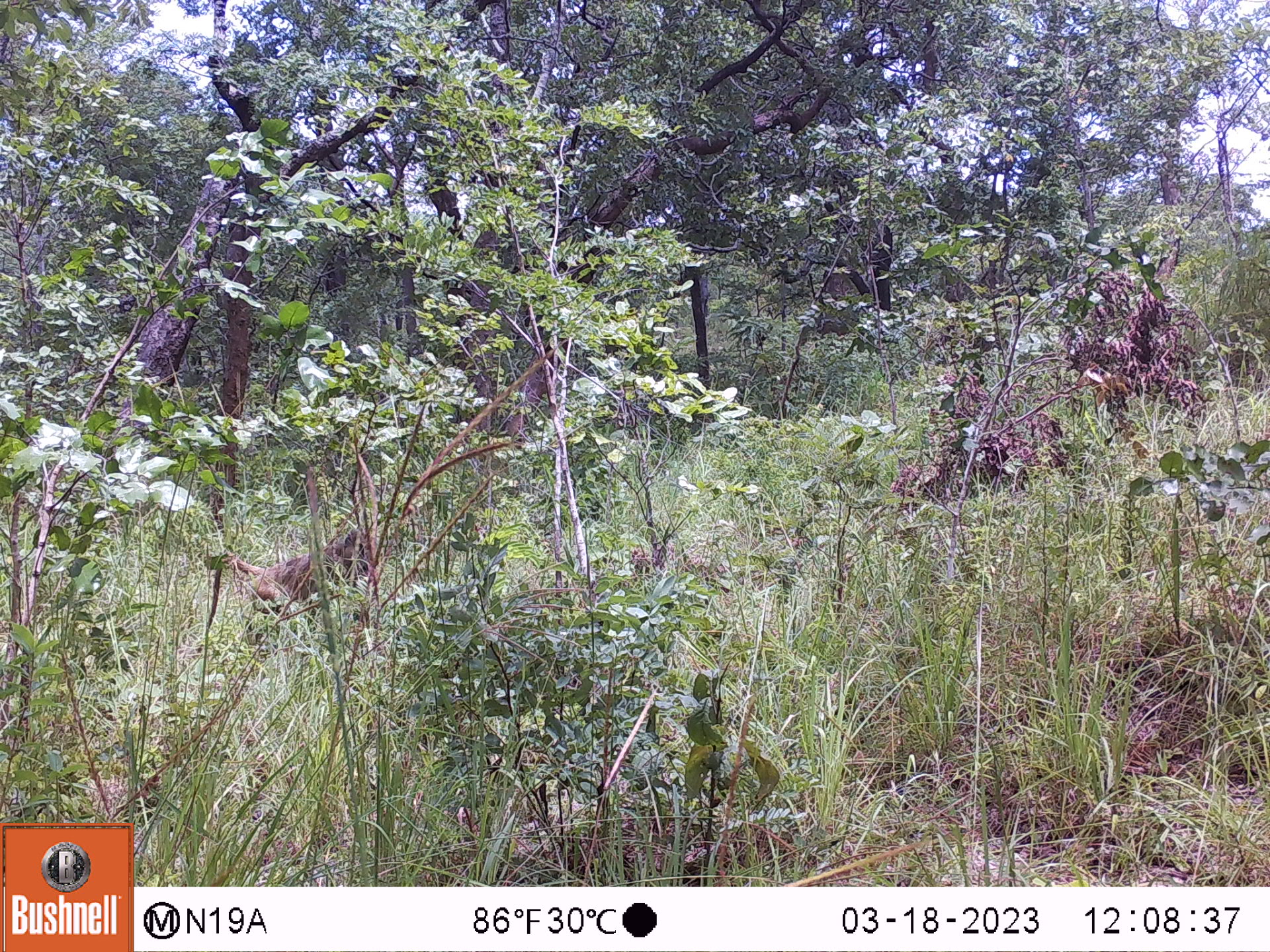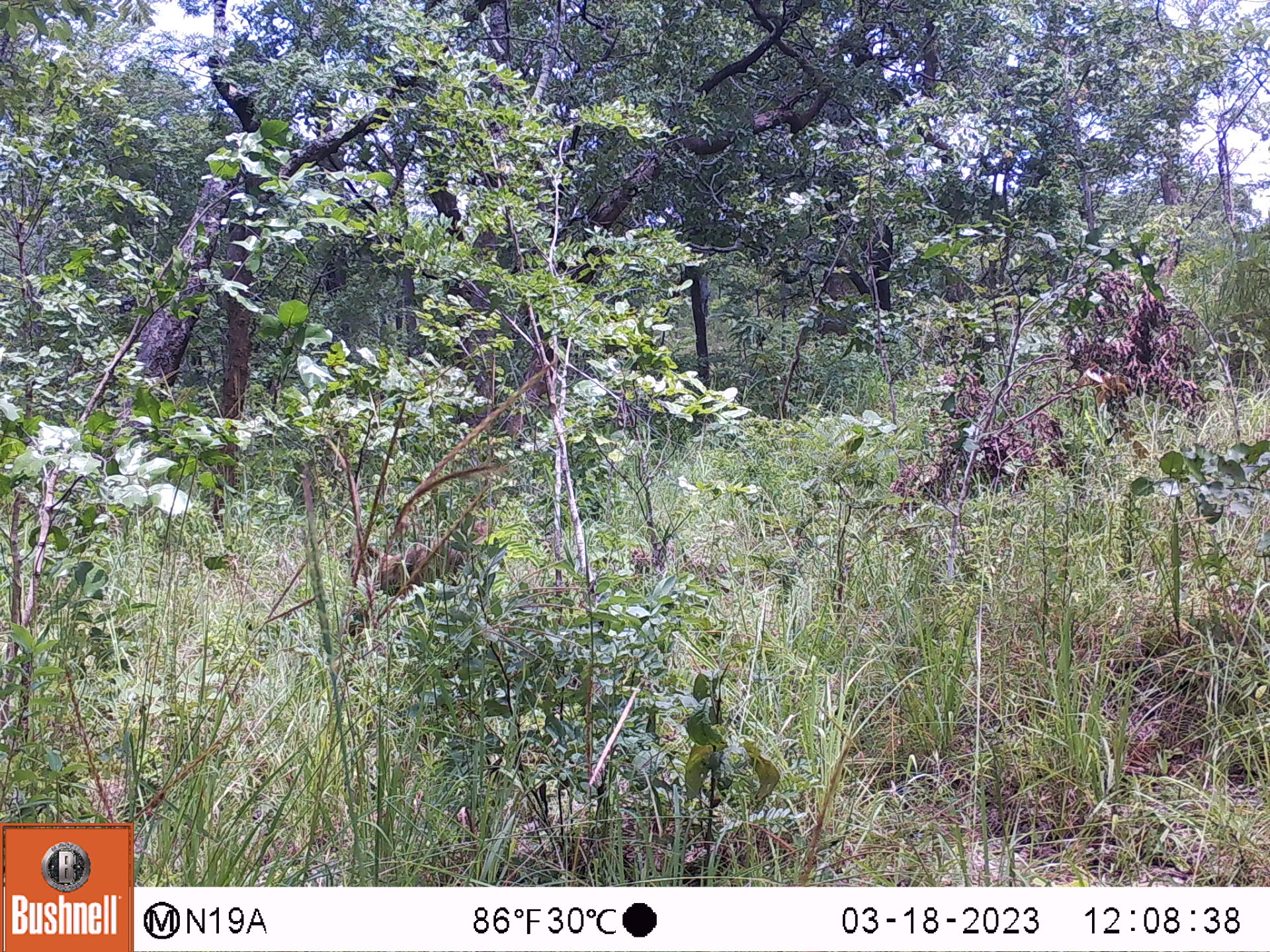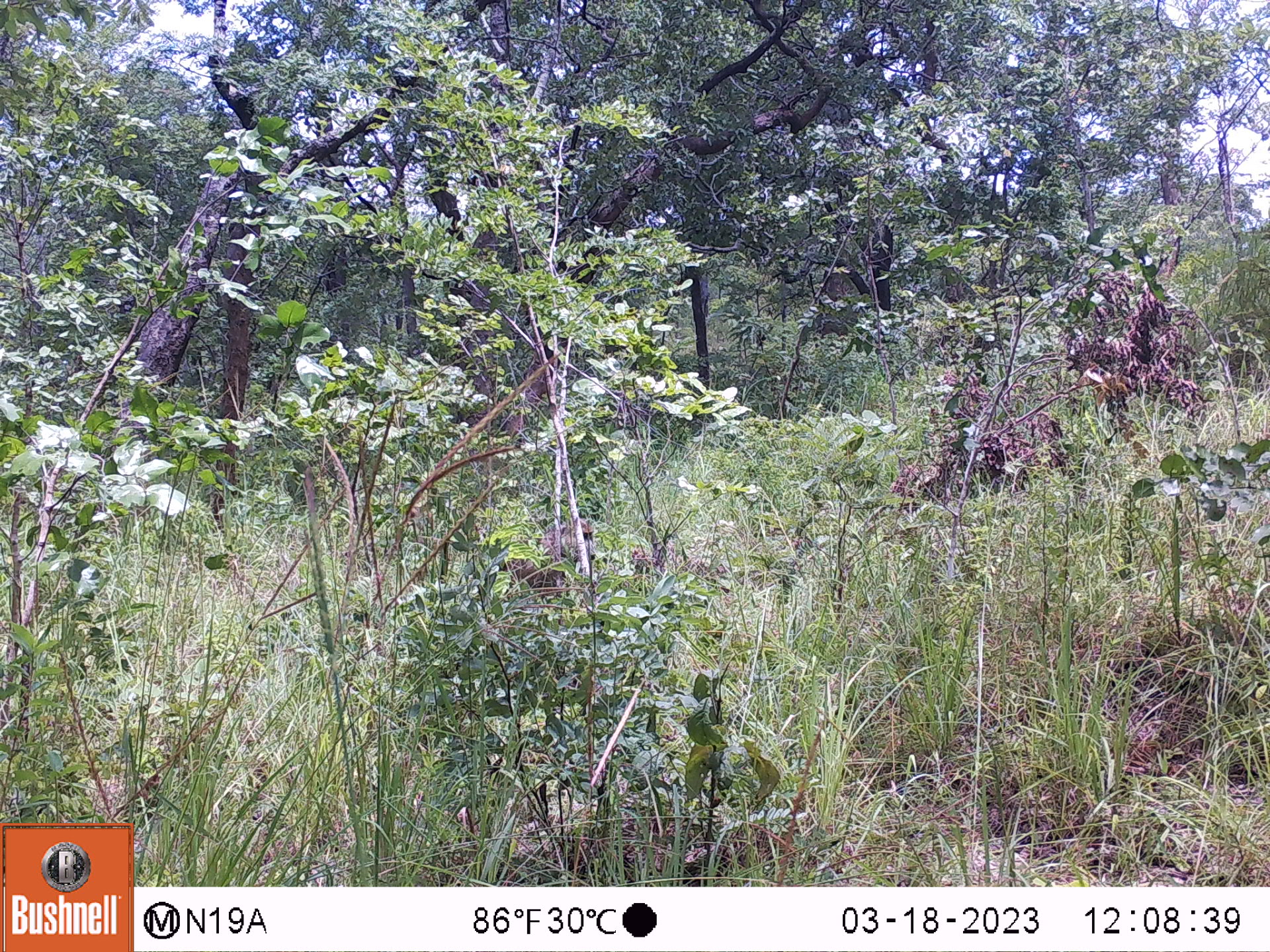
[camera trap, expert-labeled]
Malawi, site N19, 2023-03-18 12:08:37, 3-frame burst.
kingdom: Animalia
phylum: Chordata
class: Mammalia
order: Primates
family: Cercopithecidae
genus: Papio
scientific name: Papio cynocephalus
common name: yellow baboon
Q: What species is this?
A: Yellow baboon (Papio cynocephalus).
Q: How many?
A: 1.